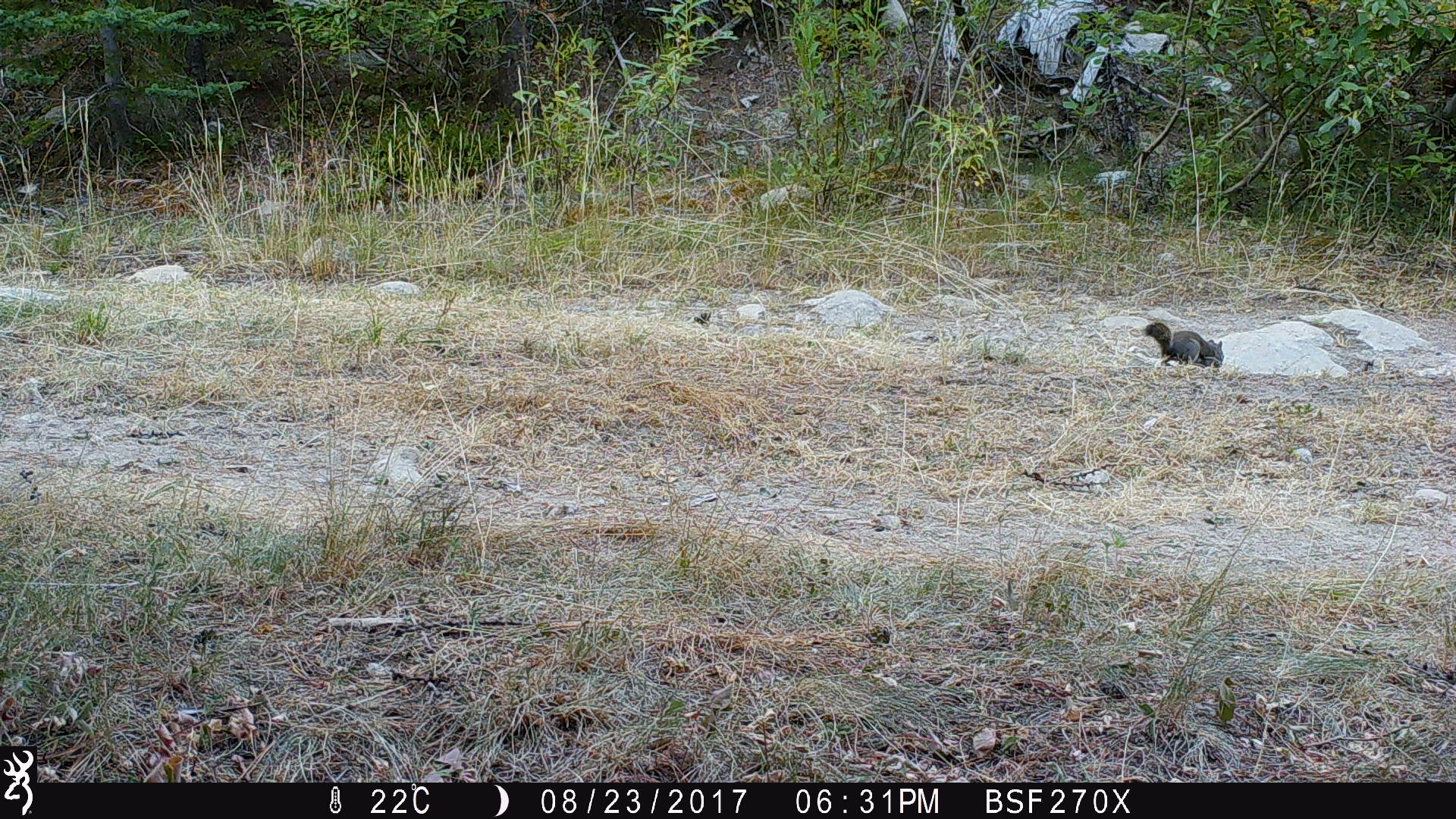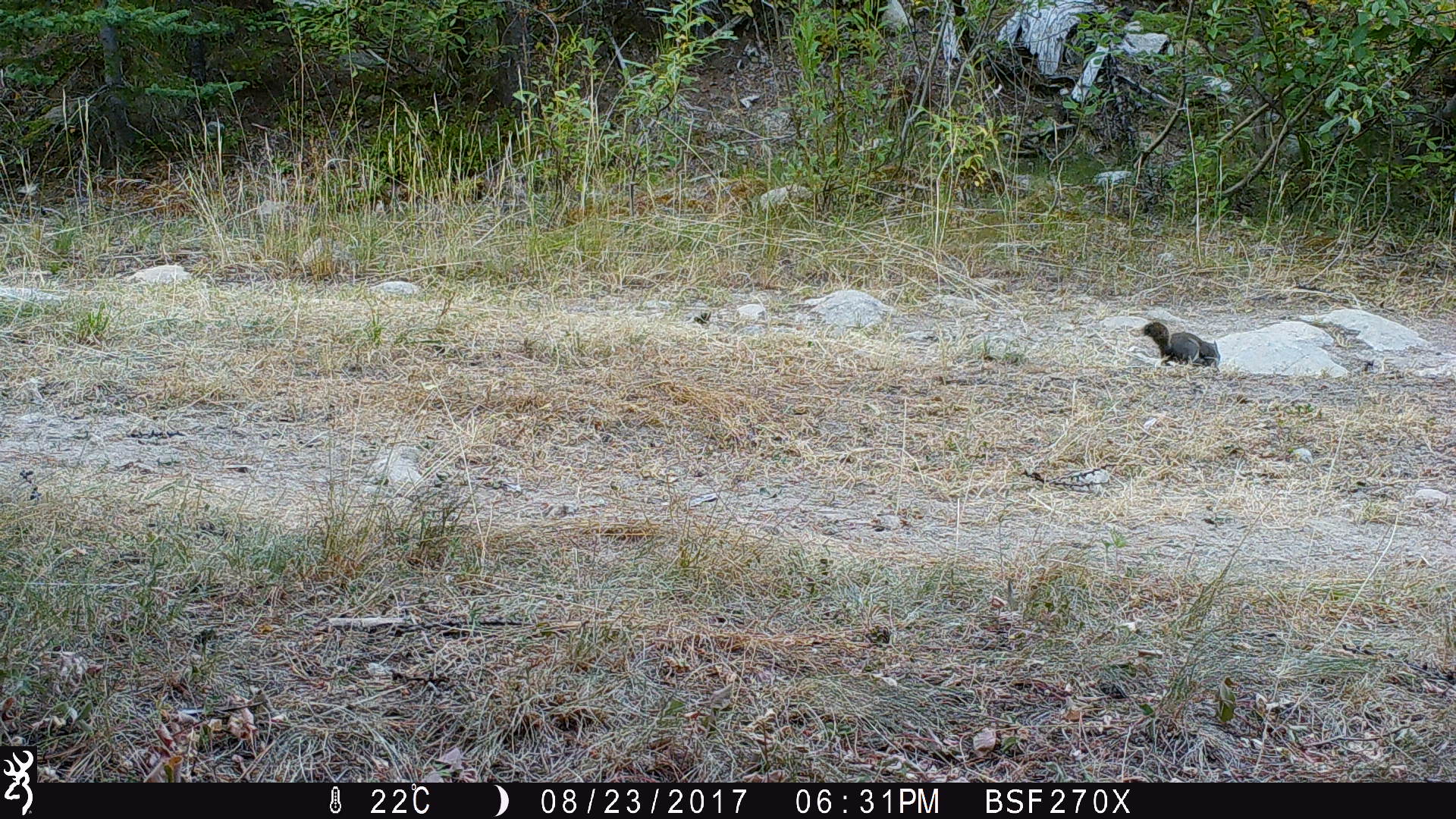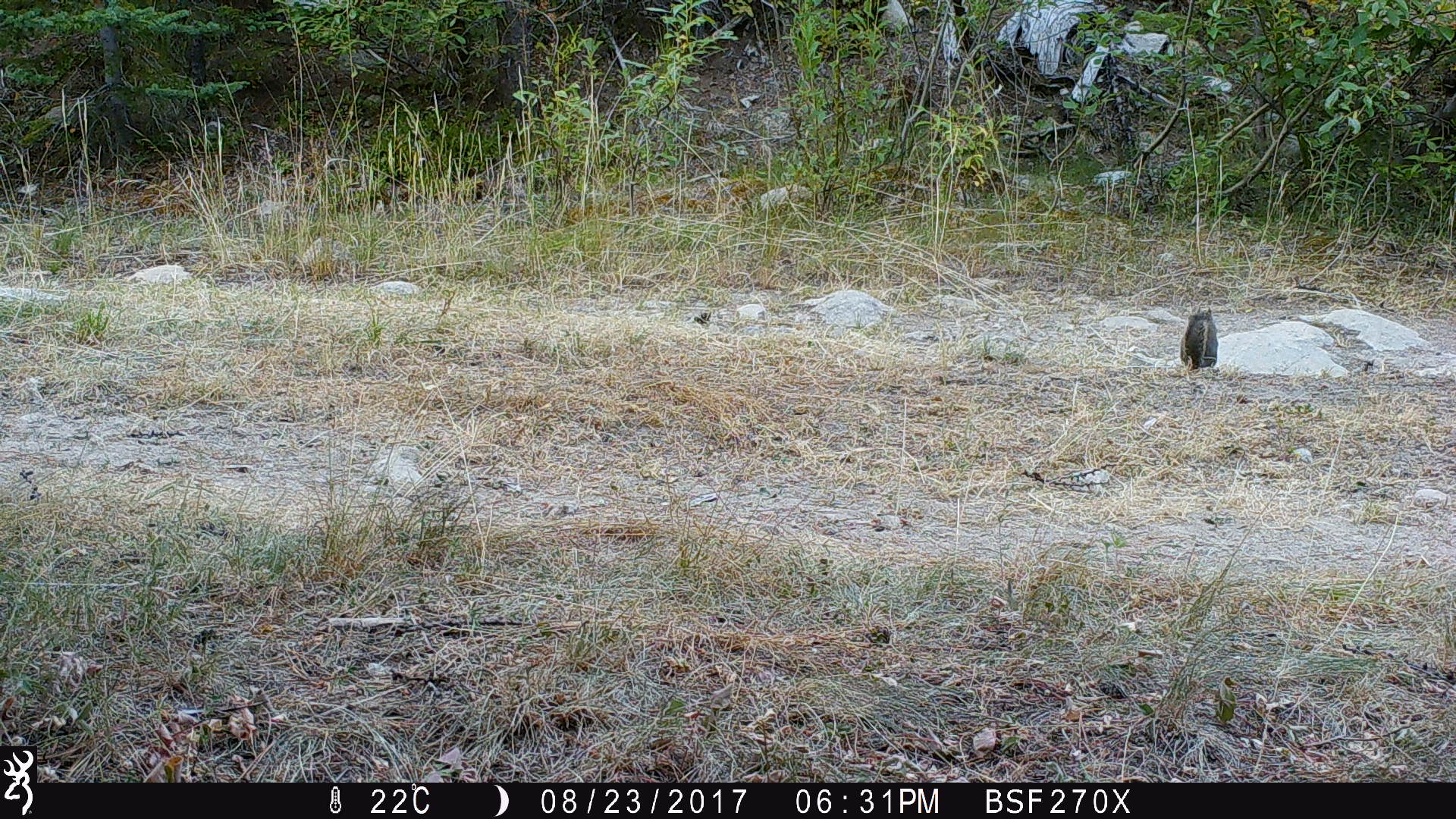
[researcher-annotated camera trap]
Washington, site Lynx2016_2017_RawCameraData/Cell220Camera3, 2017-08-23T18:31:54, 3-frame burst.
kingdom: Animalia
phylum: Chordata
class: Mammalia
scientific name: Mammalia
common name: small mammal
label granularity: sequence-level